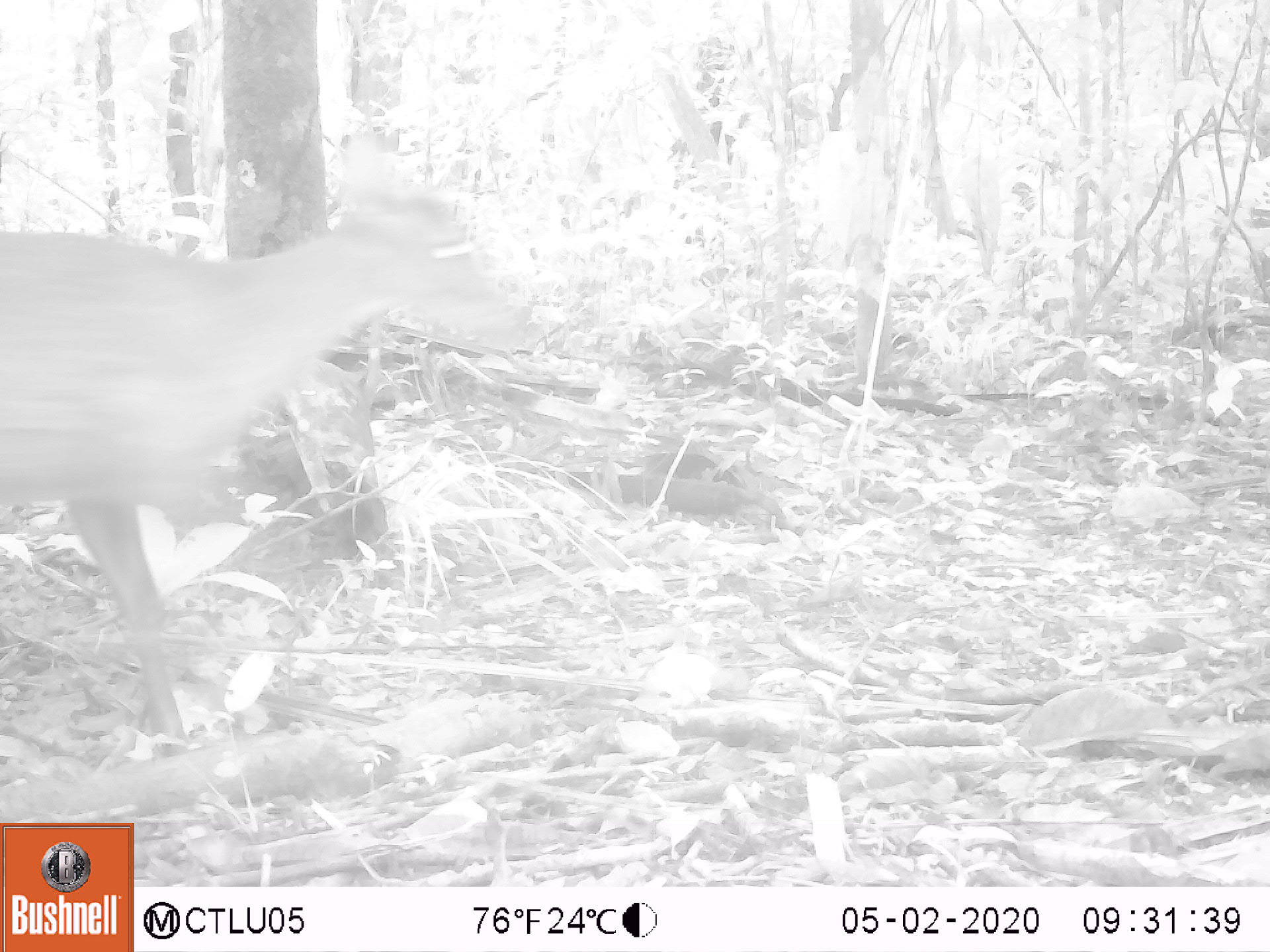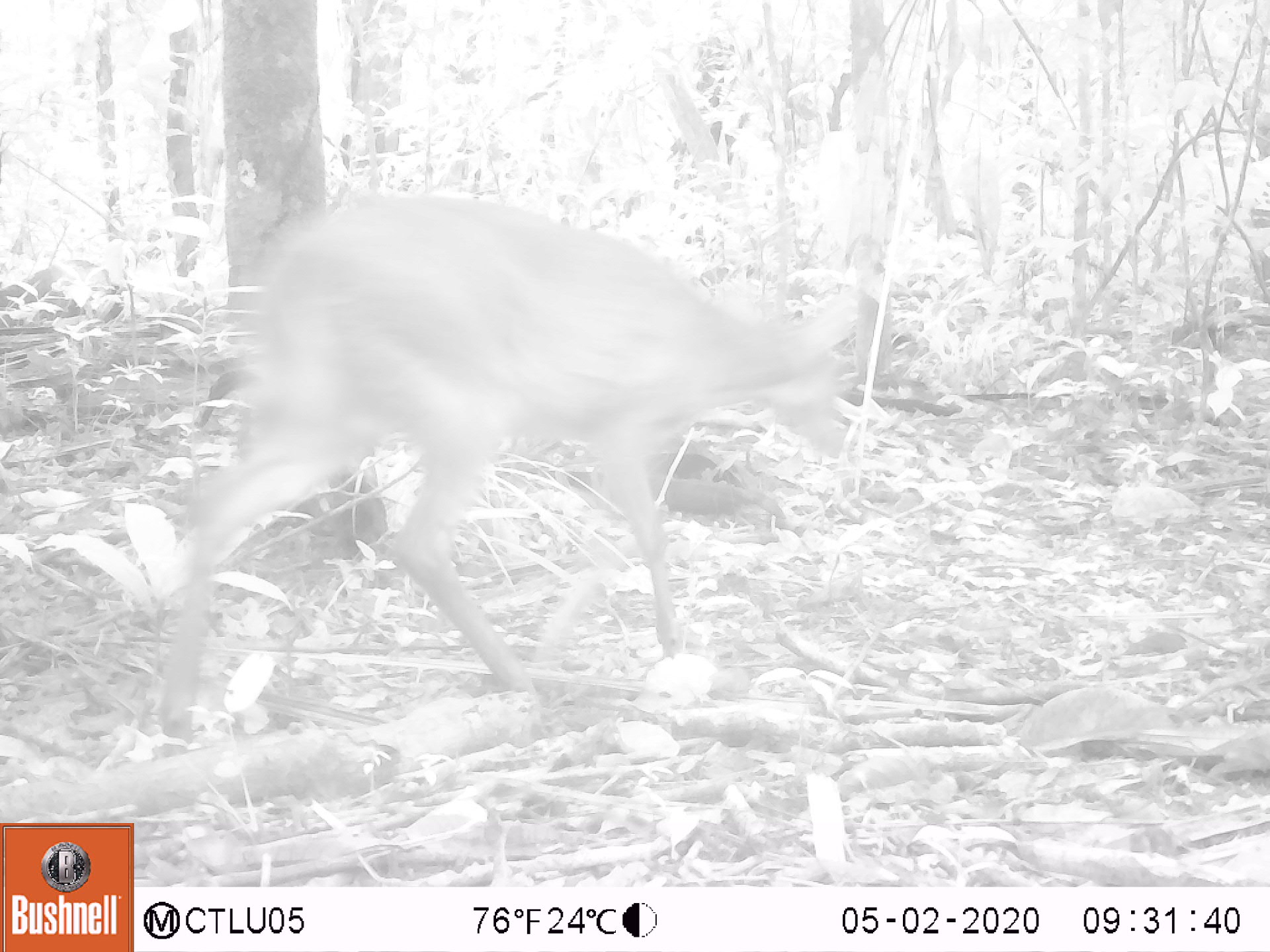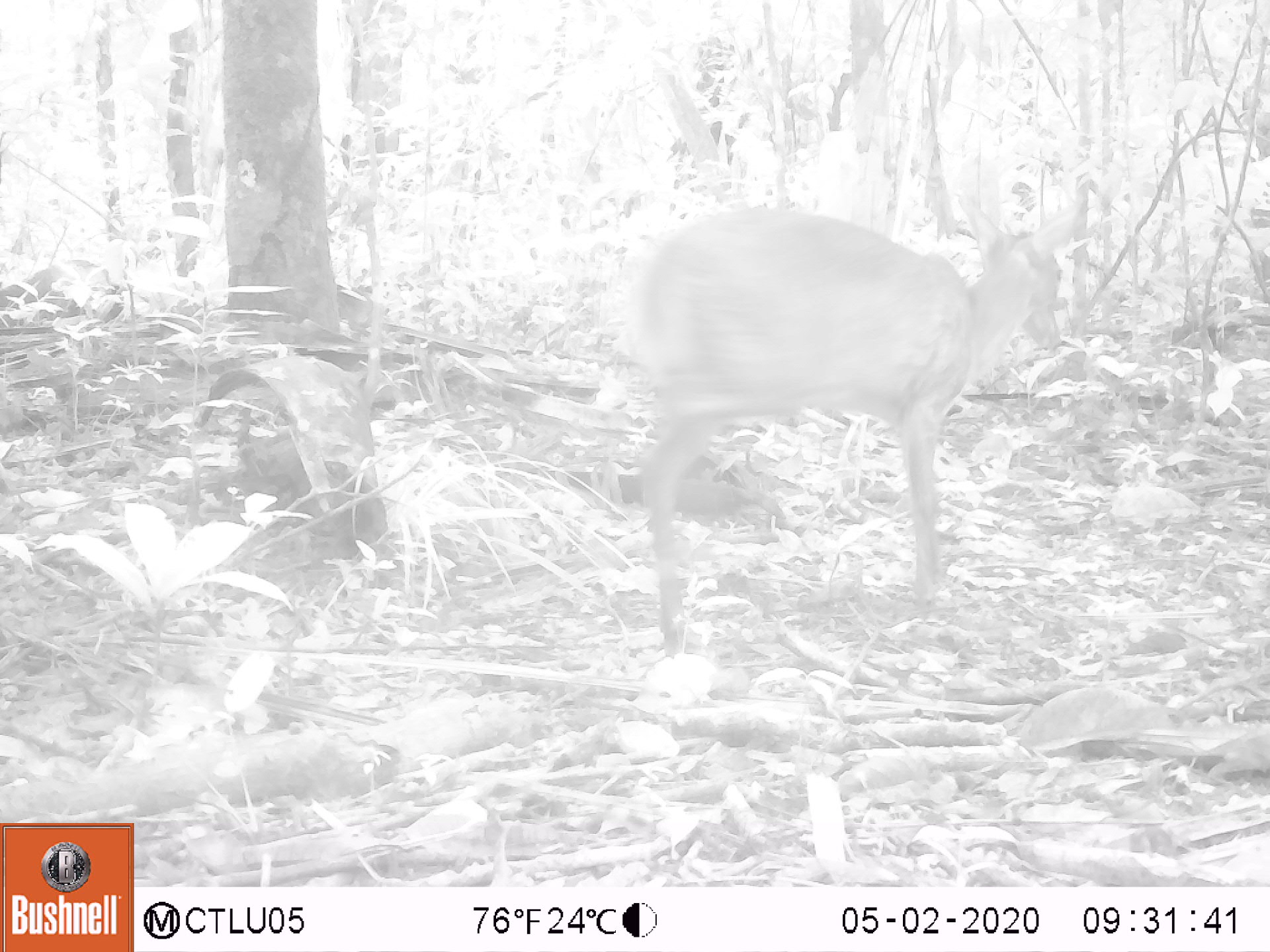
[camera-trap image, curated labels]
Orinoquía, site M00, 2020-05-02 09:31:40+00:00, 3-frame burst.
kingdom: Animalia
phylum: Chordata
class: Mammalia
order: Artiodactyla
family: Cervidae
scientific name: Cervidae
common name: deer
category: unknown cervid